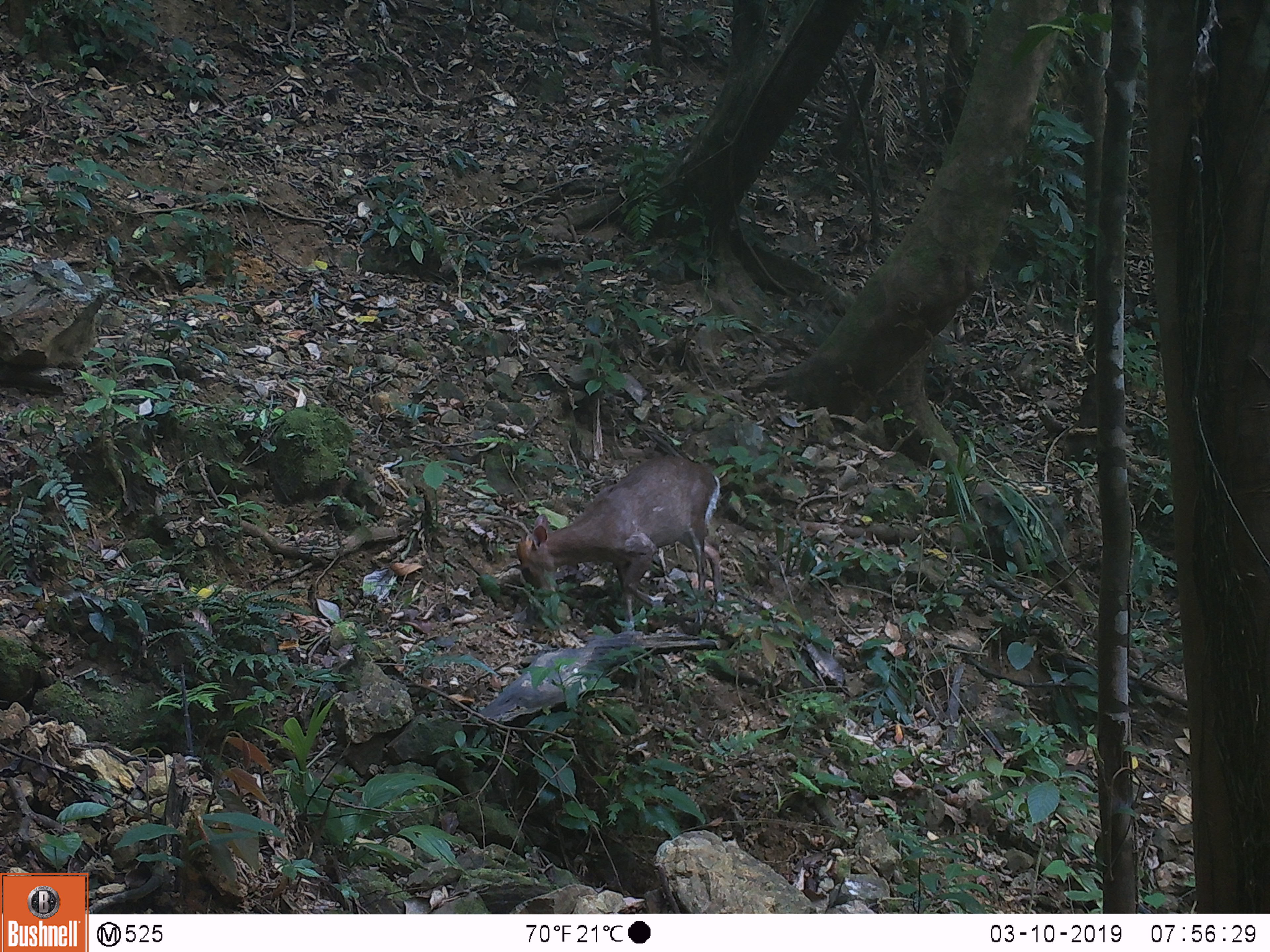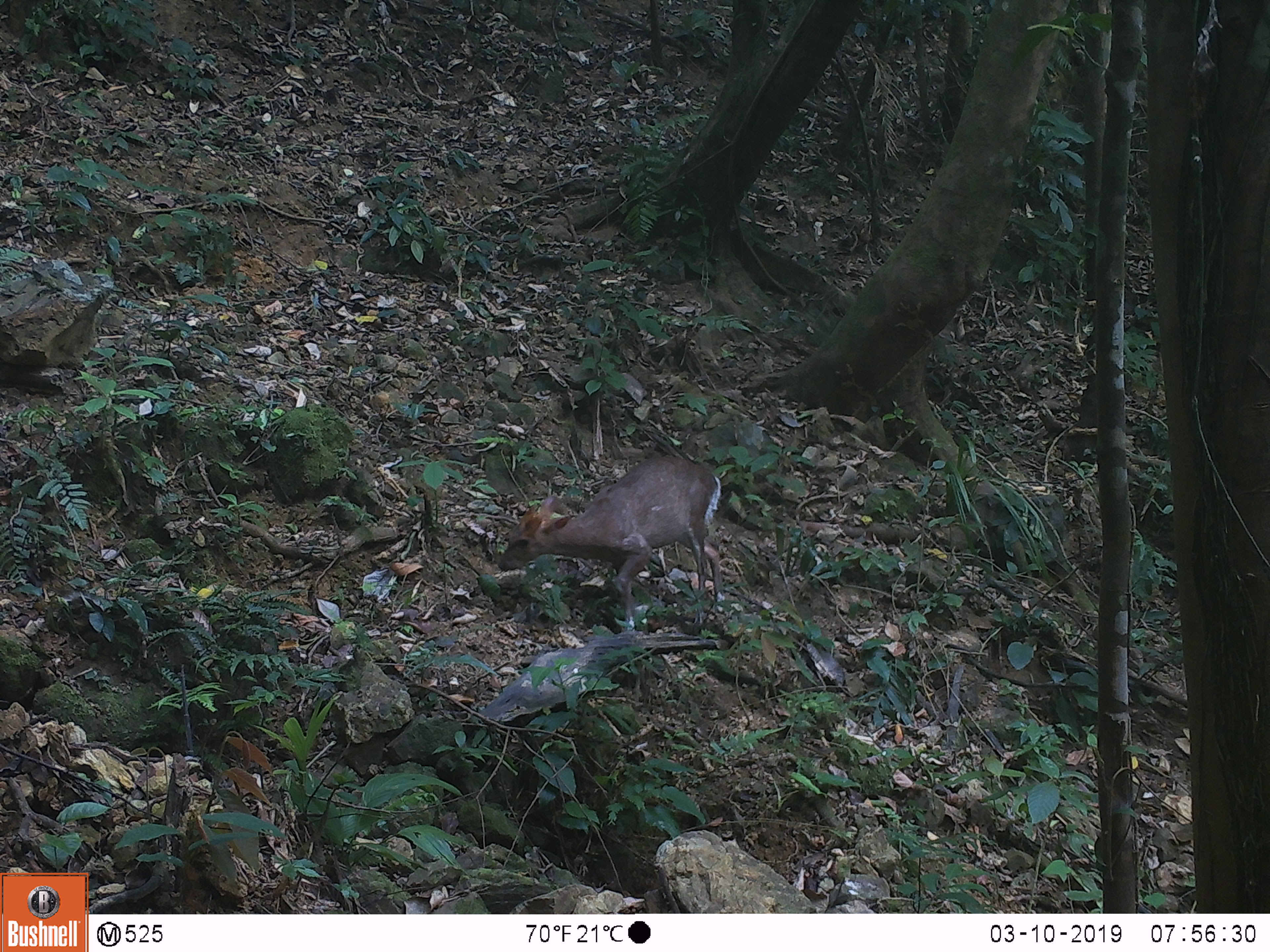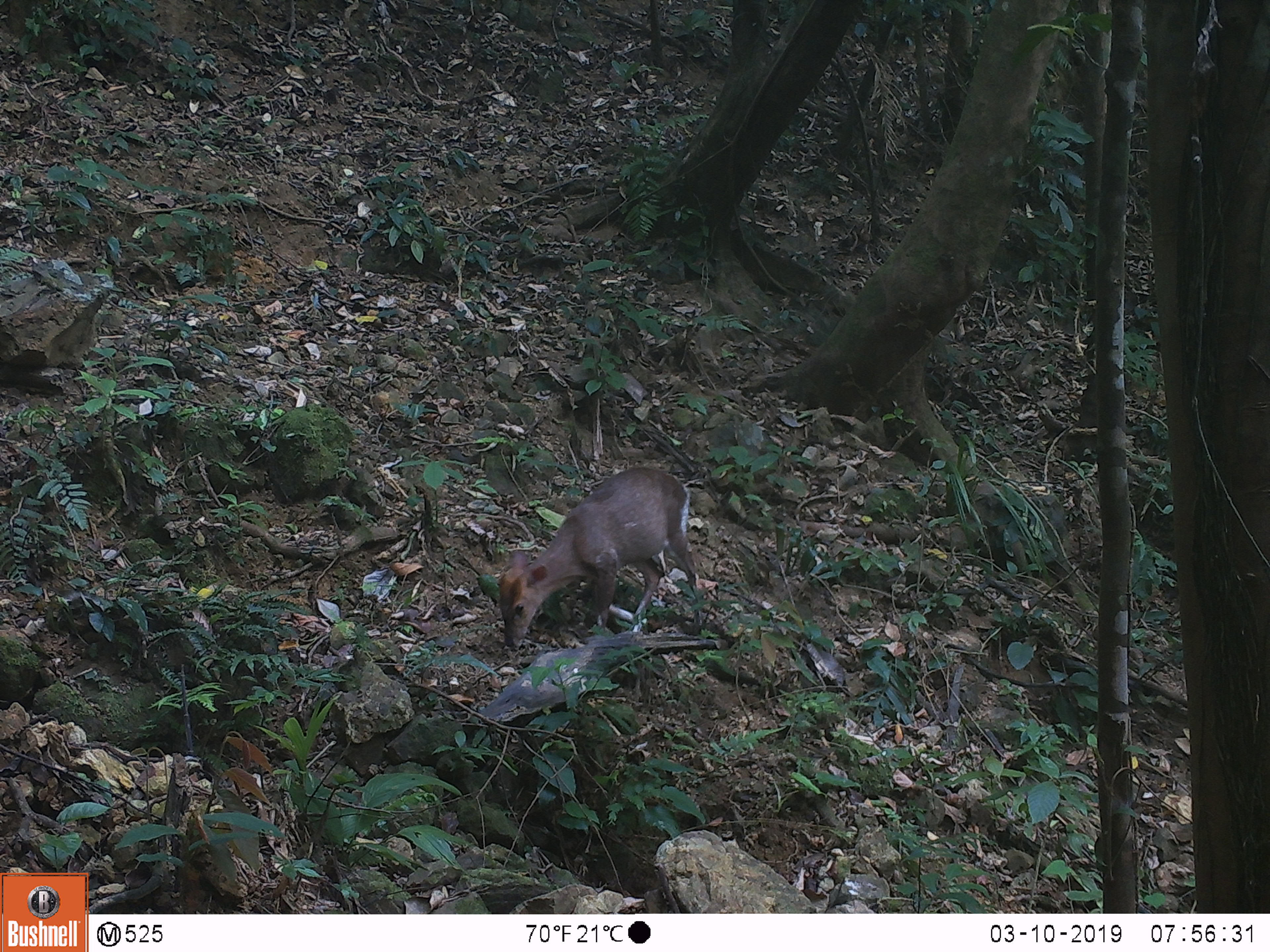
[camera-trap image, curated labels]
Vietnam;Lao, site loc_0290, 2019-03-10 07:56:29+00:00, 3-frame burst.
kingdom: Animalia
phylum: Chordata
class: Mammalia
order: Artiodactyla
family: Cervidae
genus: Muntiacus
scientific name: Muntiacus rooseveltorum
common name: roosevelt's muntjac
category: roosevelts muntjac group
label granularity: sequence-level